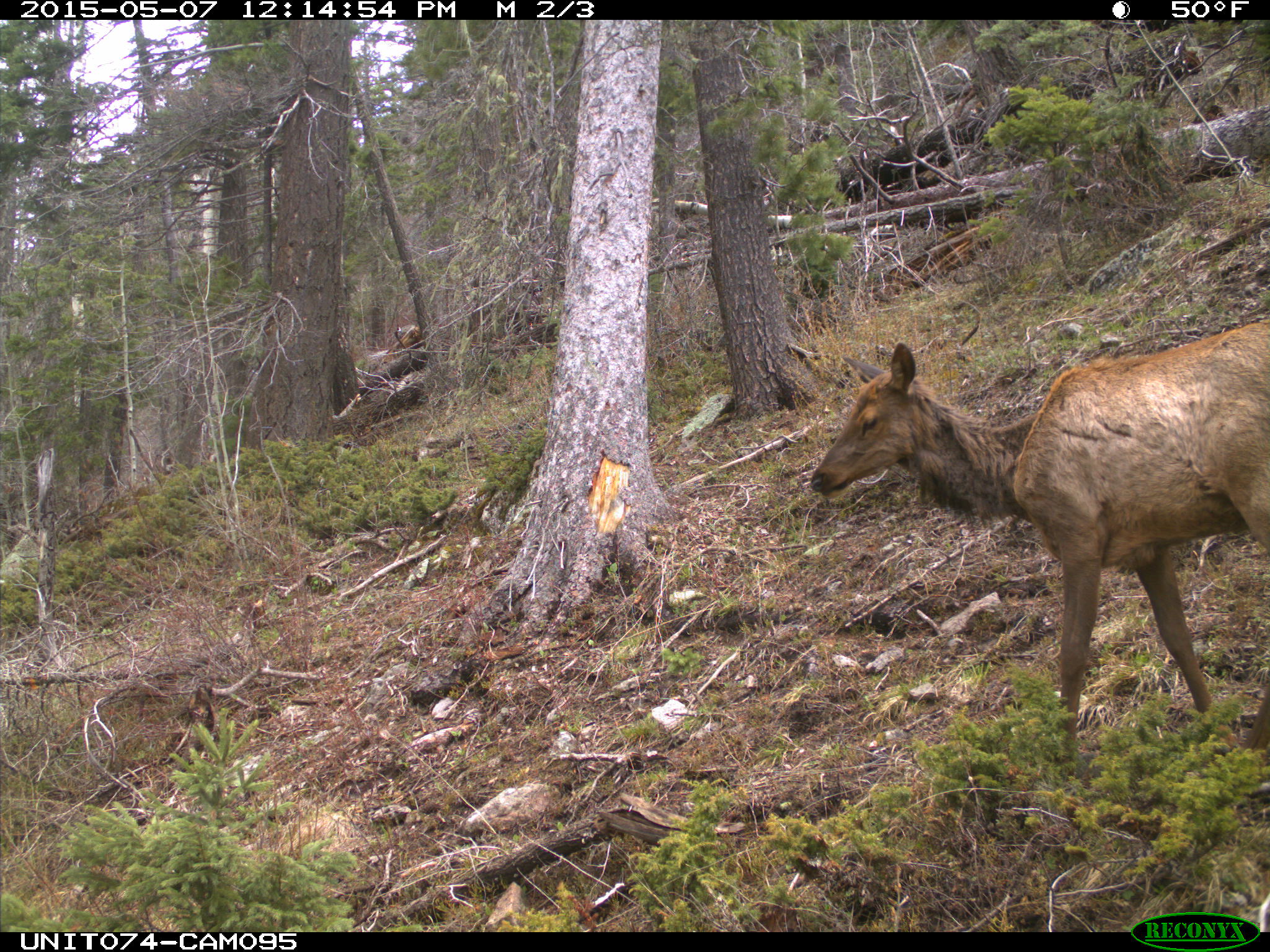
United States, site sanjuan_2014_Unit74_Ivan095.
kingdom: Animalia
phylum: Chordata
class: Mammalia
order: Artiodactyla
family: Cervidae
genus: Cervus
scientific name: Cervus elaphus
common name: red deer